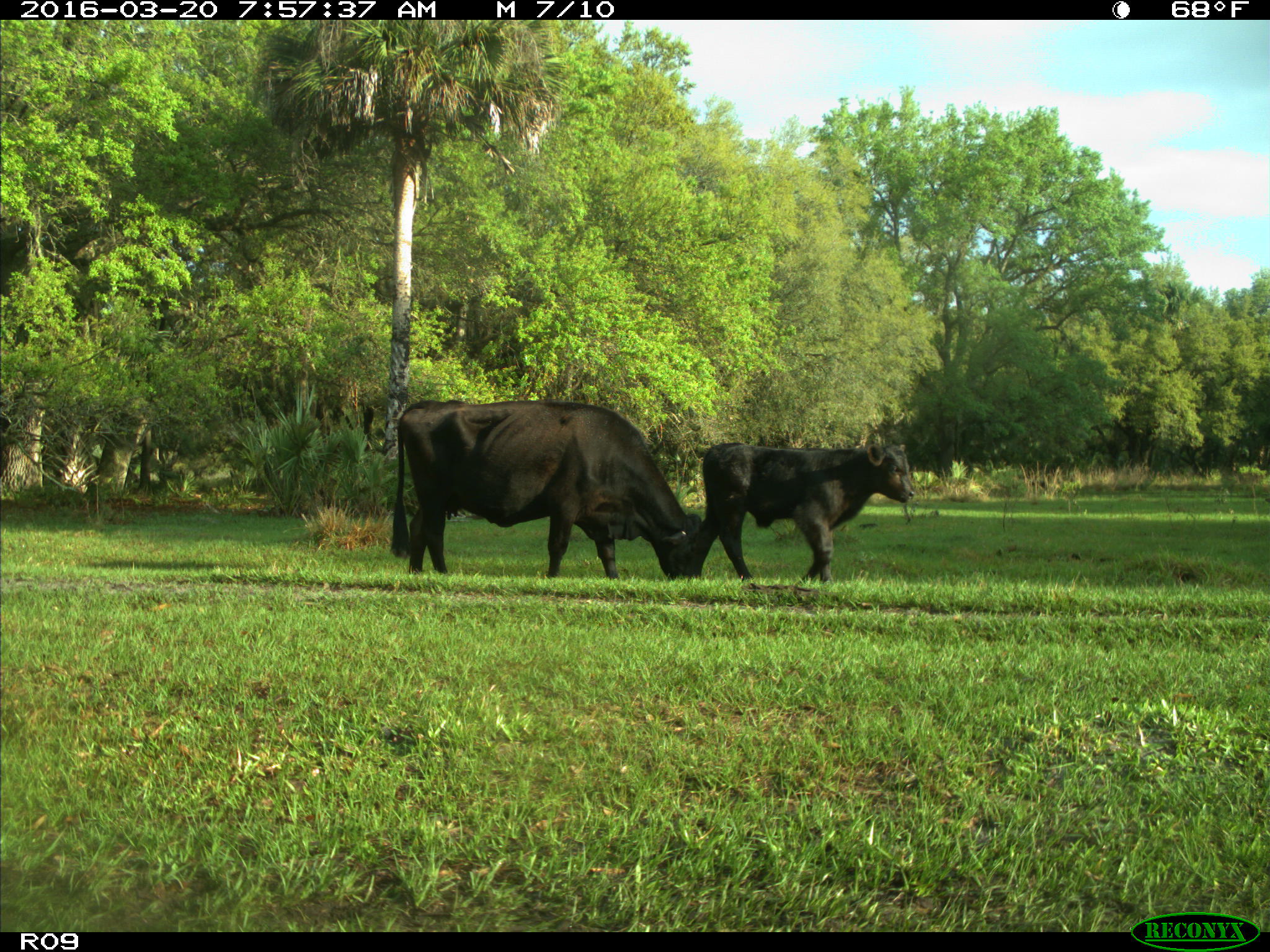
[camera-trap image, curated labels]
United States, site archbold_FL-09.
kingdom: Animalia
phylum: Chordata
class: Mammalia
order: Artiodactyla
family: Bovidae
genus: Bos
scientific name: Bos taurus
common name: domestic cow